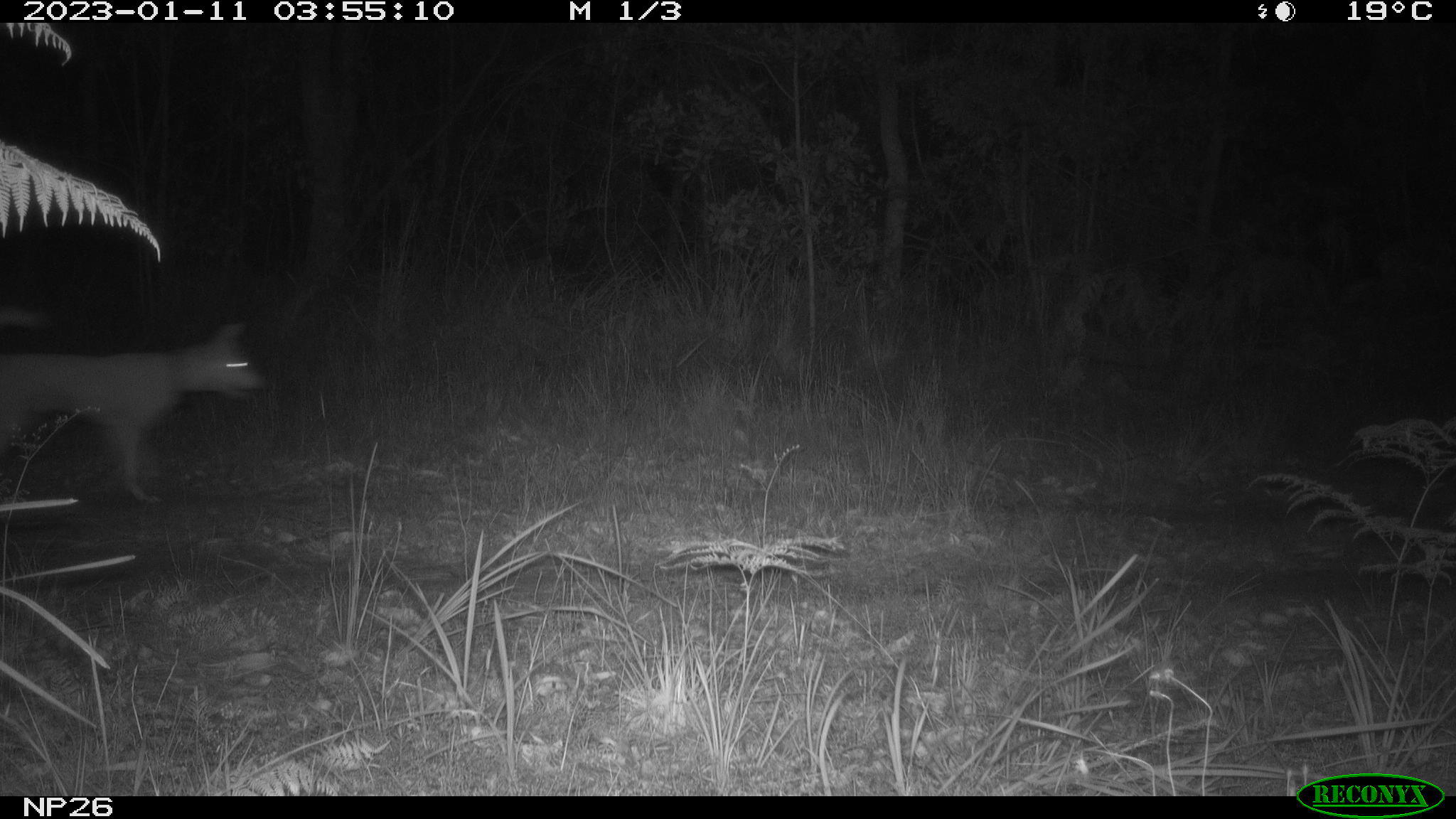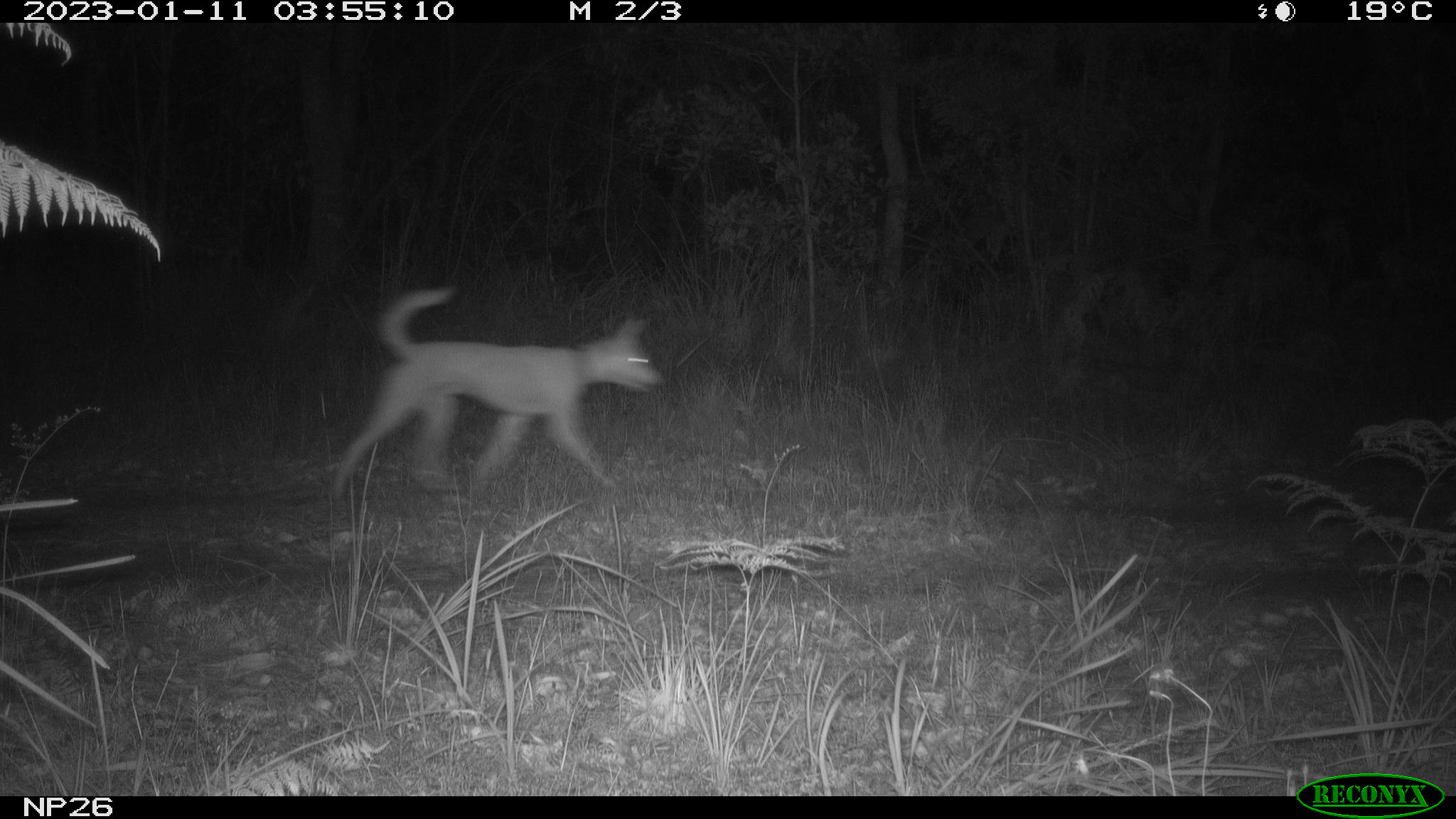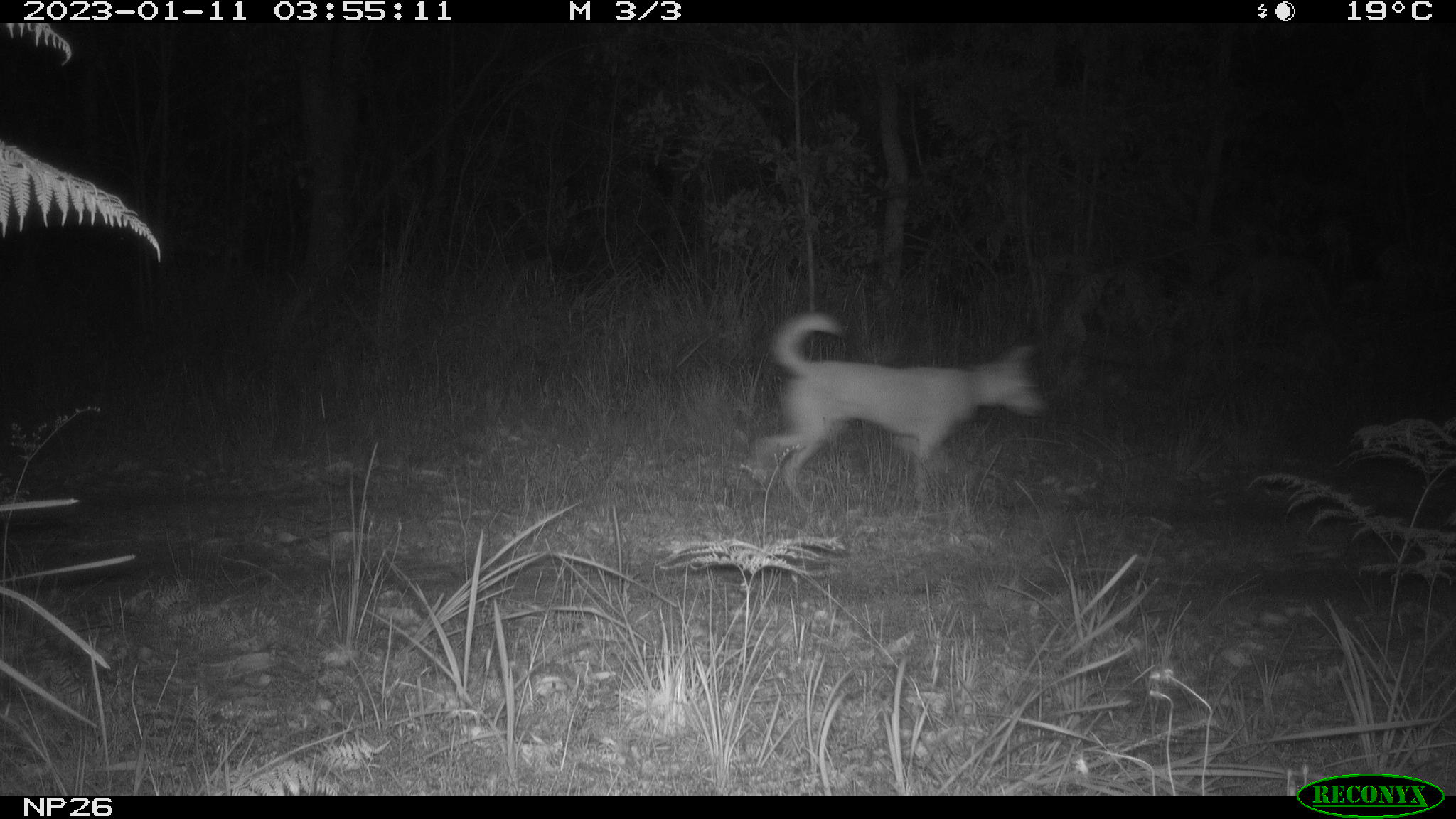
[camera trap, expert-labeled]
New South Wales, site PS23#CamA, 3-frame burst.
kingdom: Animalia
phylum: Chordata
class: Mammalia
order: Carnivora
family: Canidae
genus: Canis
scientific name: Canis familiaris dingo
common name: dingo